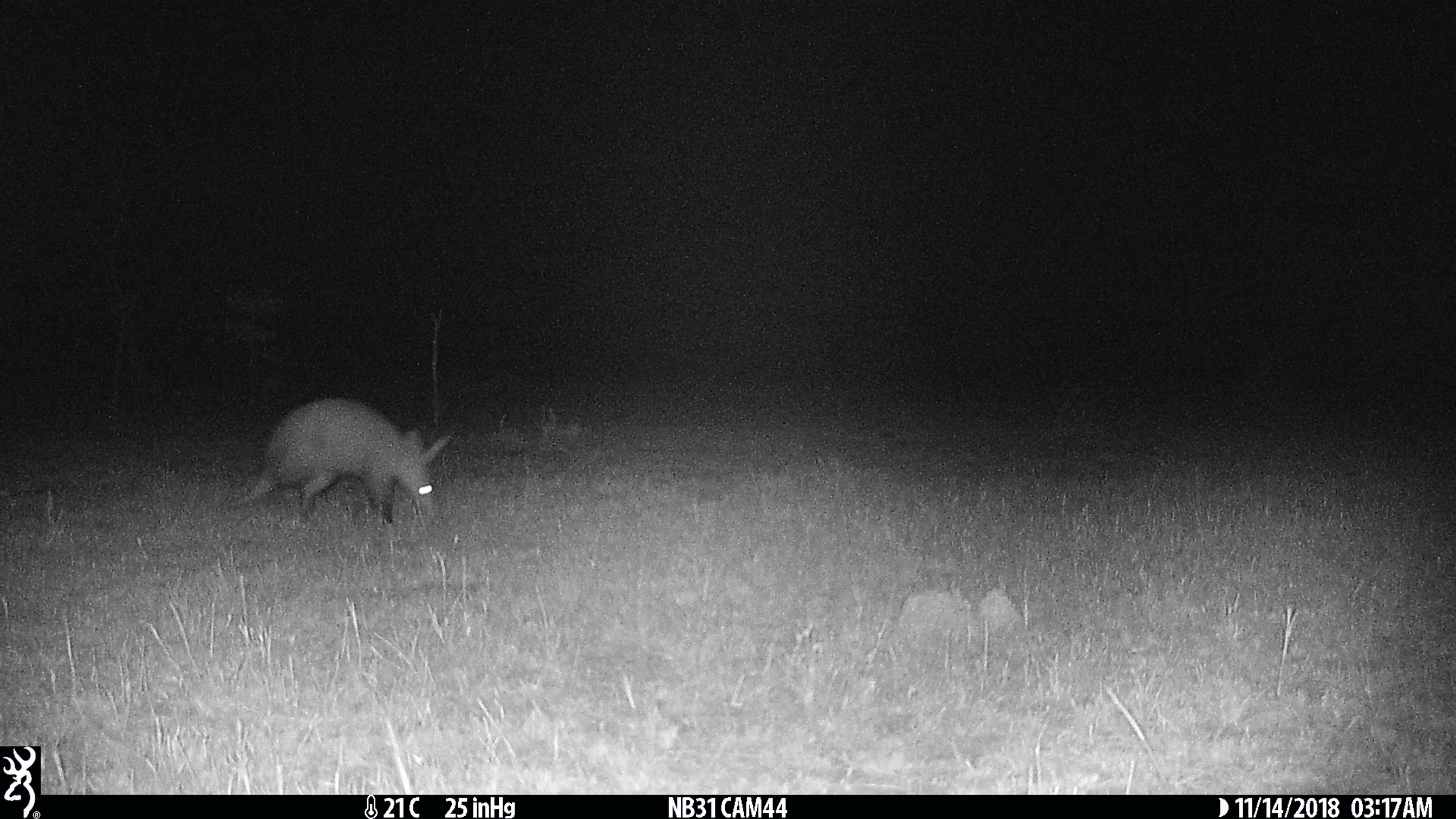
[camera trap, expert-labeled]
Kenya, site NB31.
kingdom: Animalia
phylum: Chordata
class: Mammalia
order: Tubulidentata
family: Orycteropodidae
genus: Orycteropus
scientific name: Orycteropus afer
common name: aardvark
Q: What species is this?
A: Aardvark (Orycteropus afer).